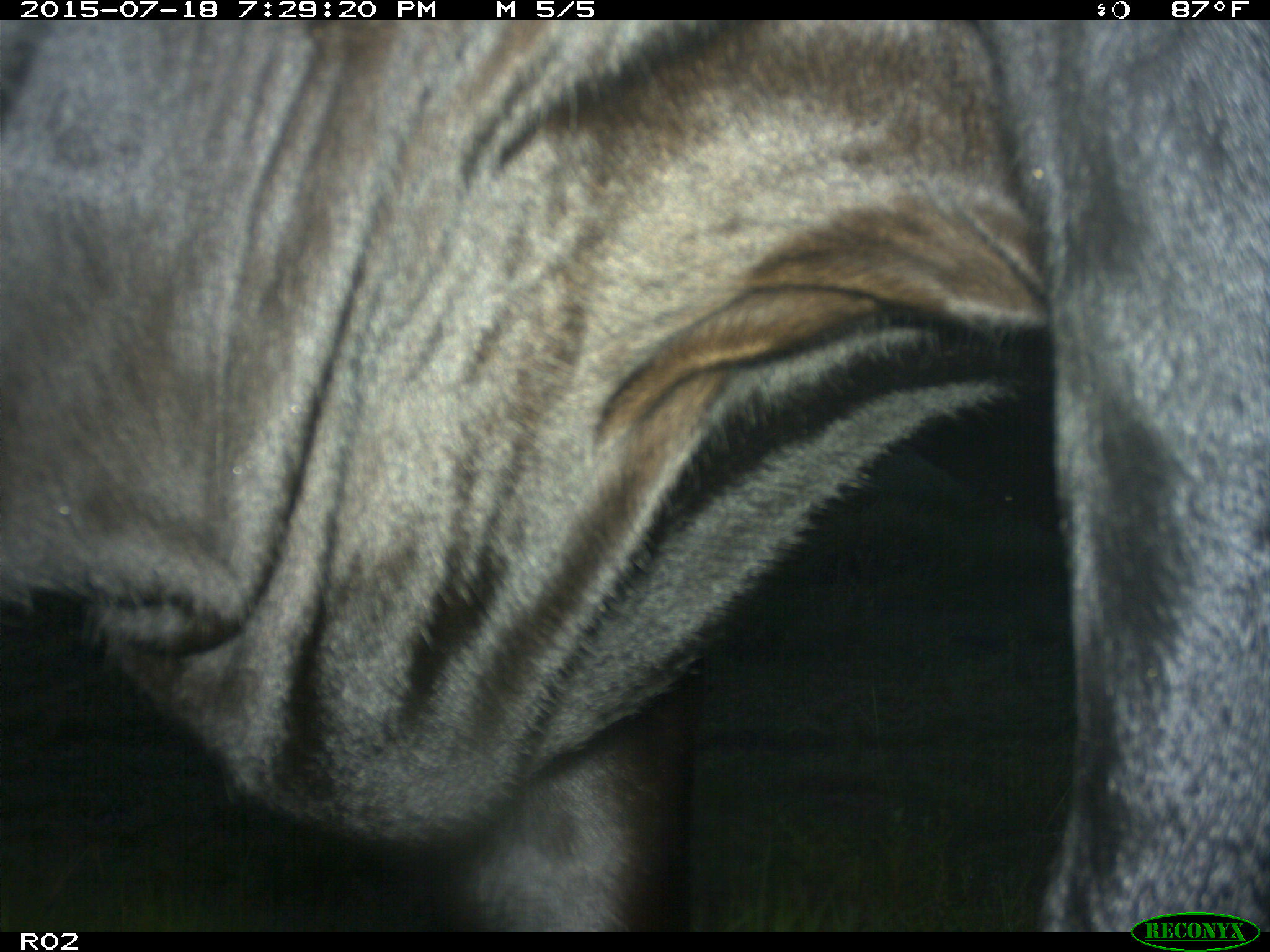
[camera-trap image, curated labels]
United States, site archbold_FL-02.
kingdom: Animalia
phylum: Chordata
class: Mammalia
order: Artiodactyla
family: Bovidae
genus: Bos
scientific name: Bos taurus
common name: domestic cow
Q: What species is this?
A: Bos taurus (domestic cow).